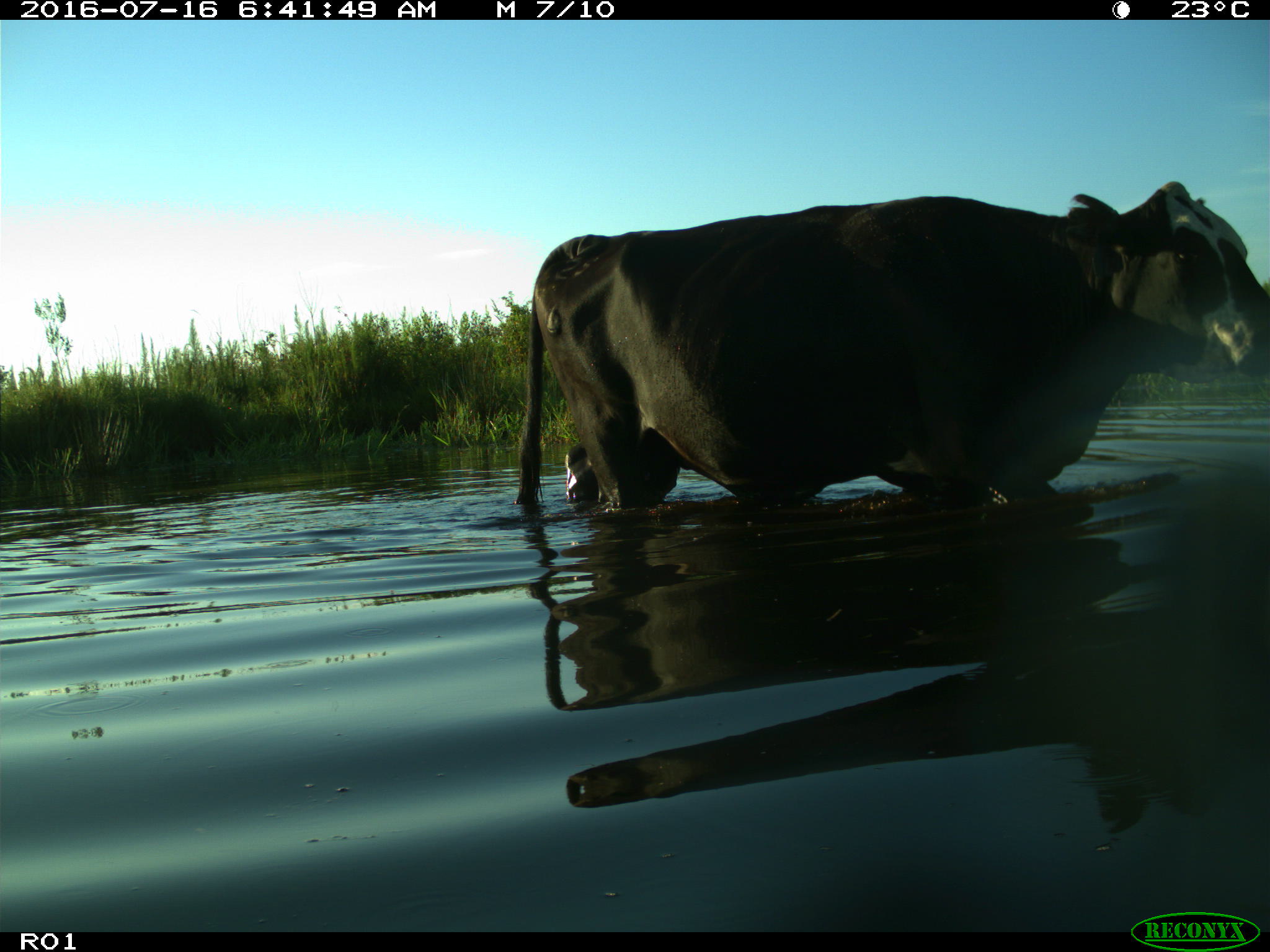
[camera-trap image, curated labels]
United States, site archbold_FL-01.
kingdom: Animalia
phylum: Chordata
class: Mammalia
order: Artiodactyla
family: Bovidae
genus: Bos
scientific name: Bos taurus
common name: domestic cow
Bos taurus (domestic cow).